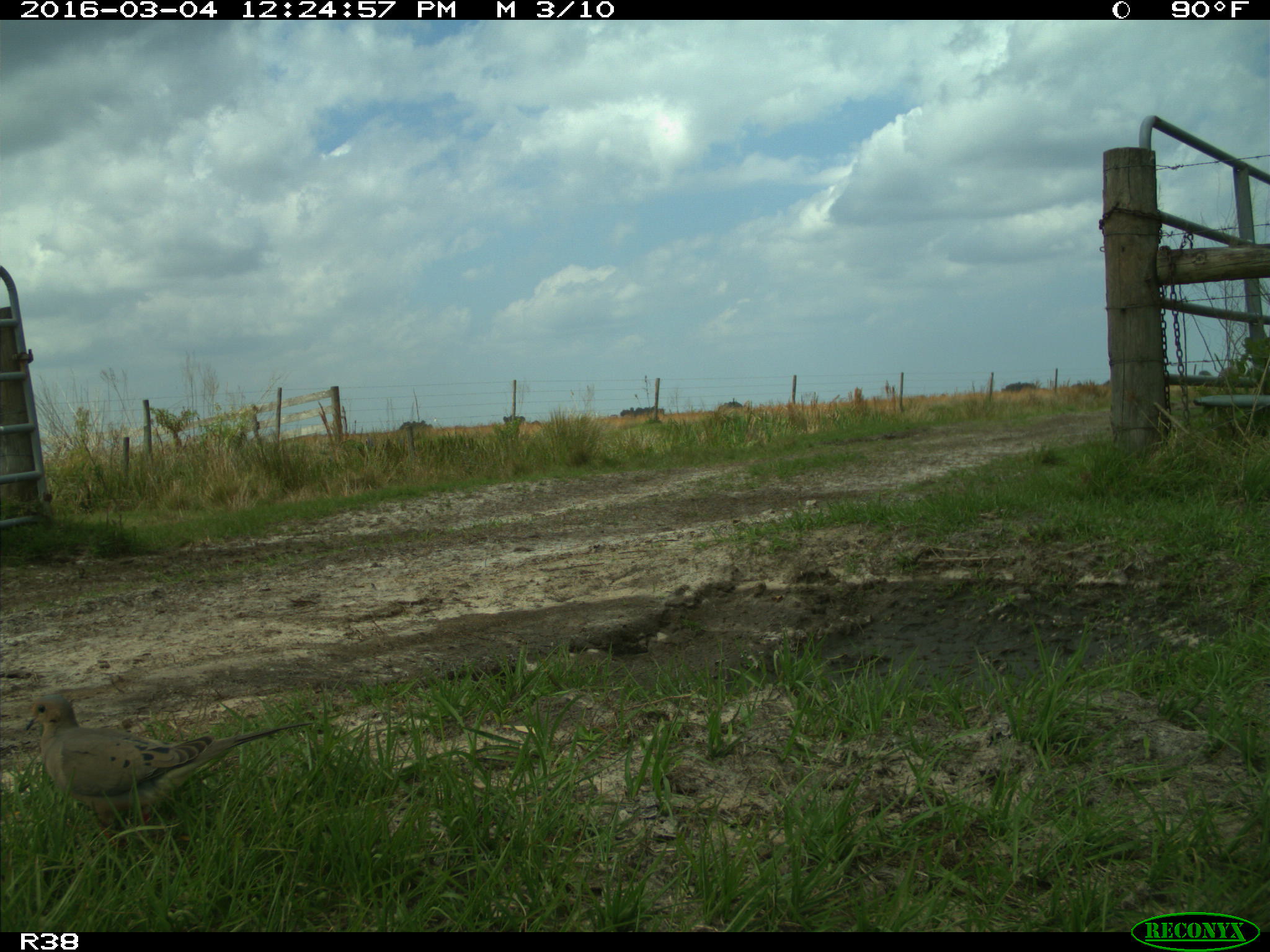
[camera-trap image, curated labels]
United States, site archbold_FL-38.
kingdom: Animalia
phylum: Chordata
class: Aves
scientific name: Aves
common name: birds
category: unidentified bird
Unidentified bird (birds) (Aves).